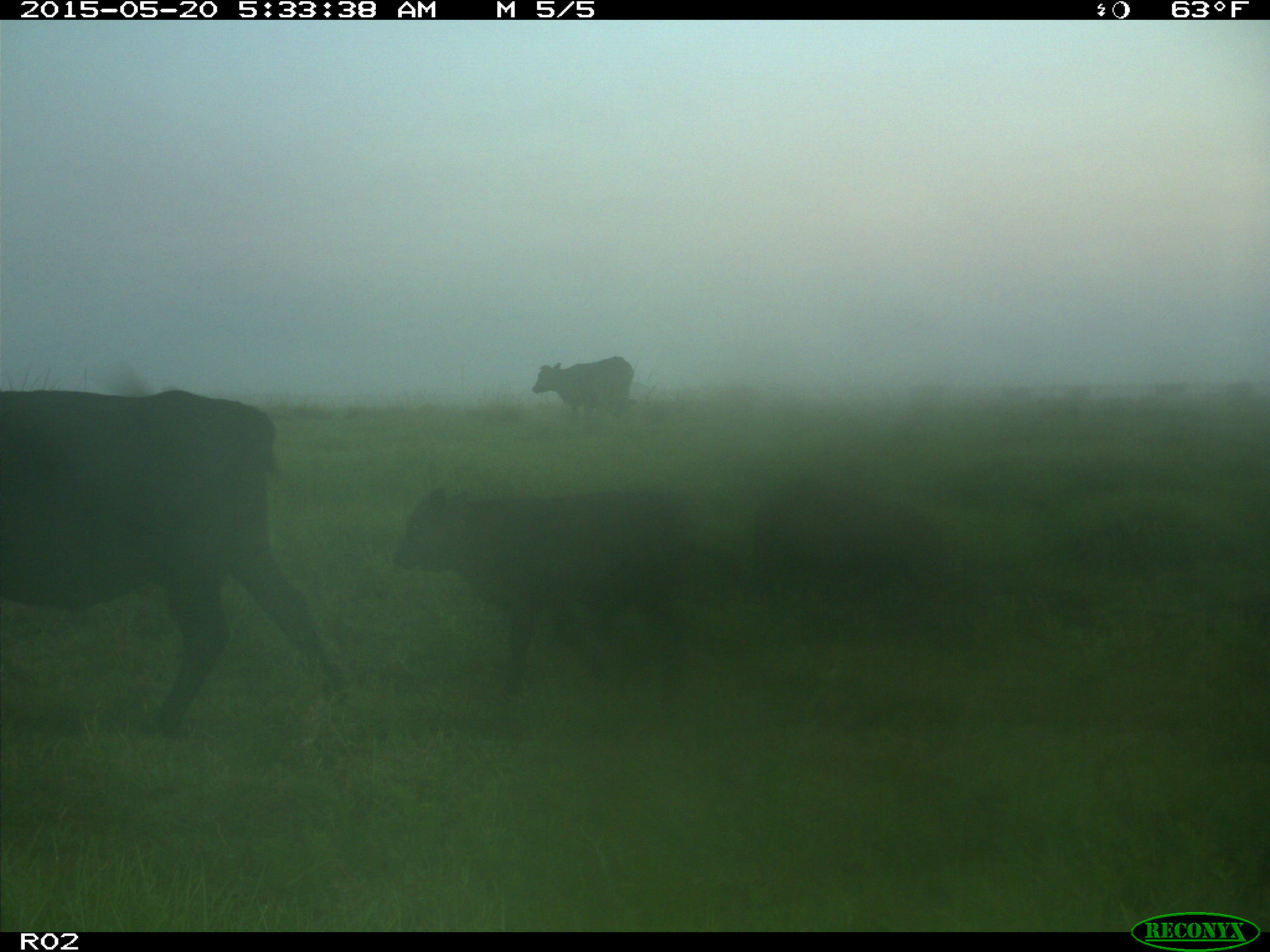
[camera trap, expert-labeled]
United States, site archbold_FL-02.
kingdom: Animalia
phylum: Chordata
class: Mammalia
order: Artiodactyla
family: Bovidae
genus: Bos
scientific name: Bos taurus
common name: domestic cow